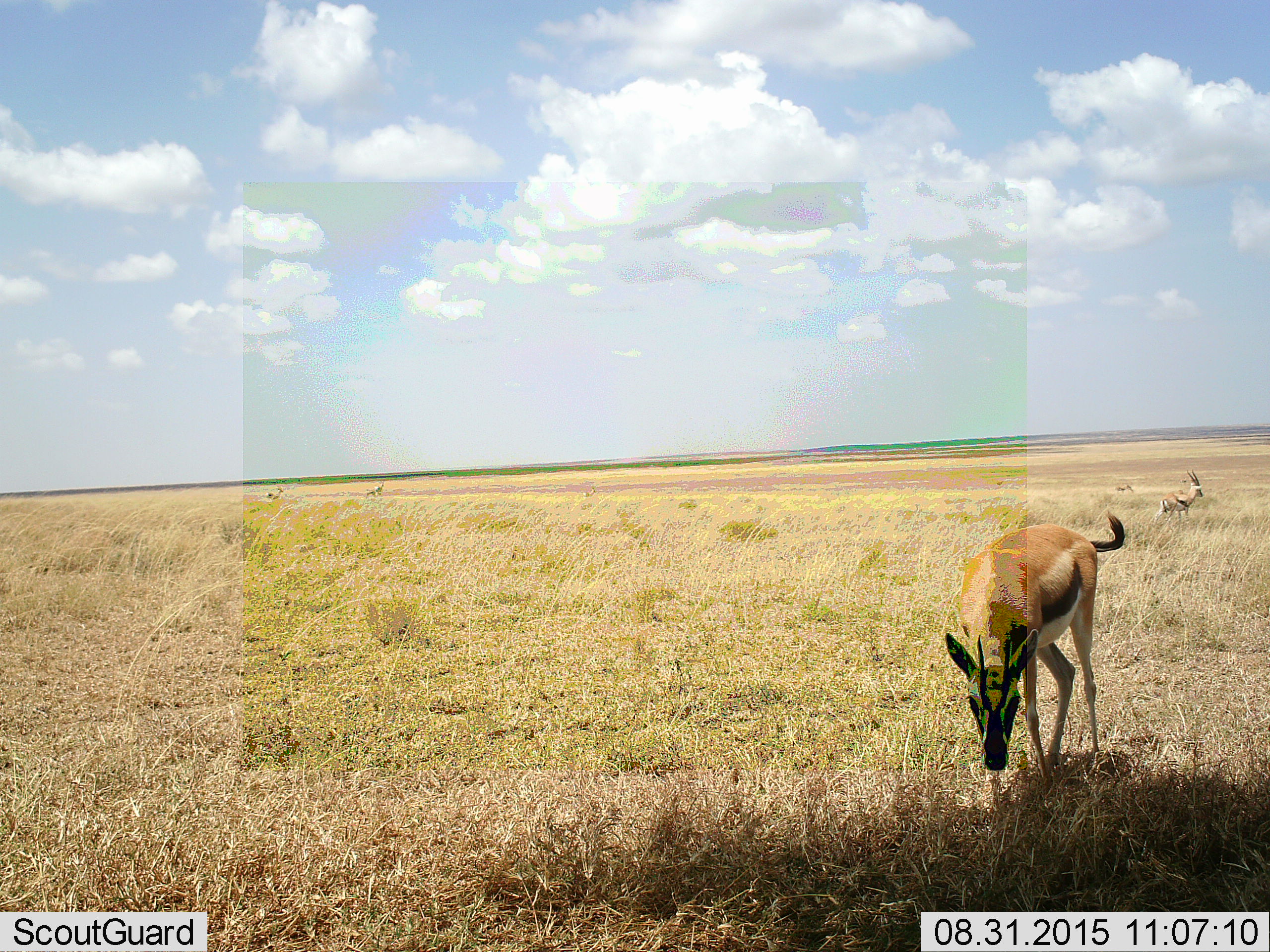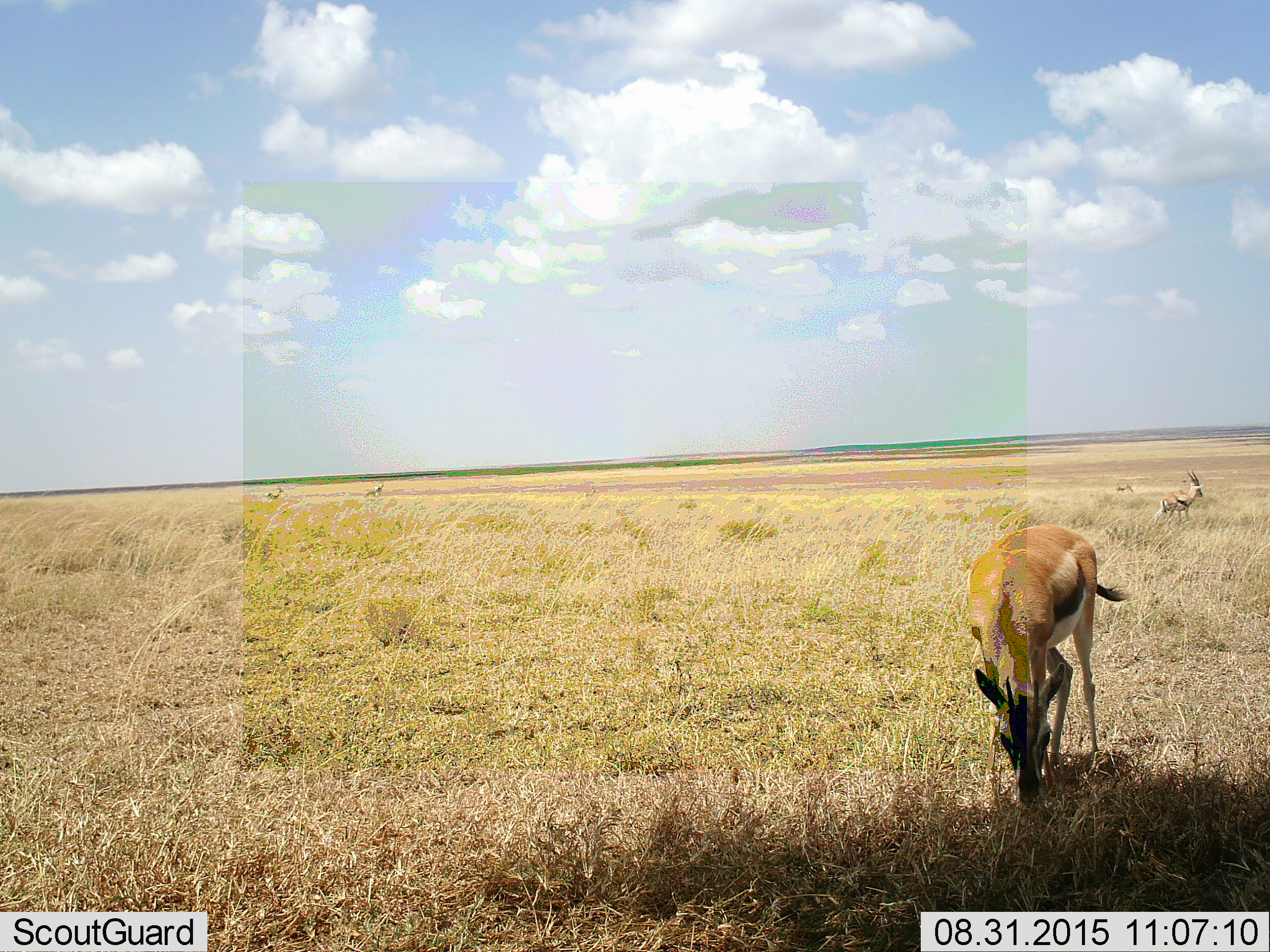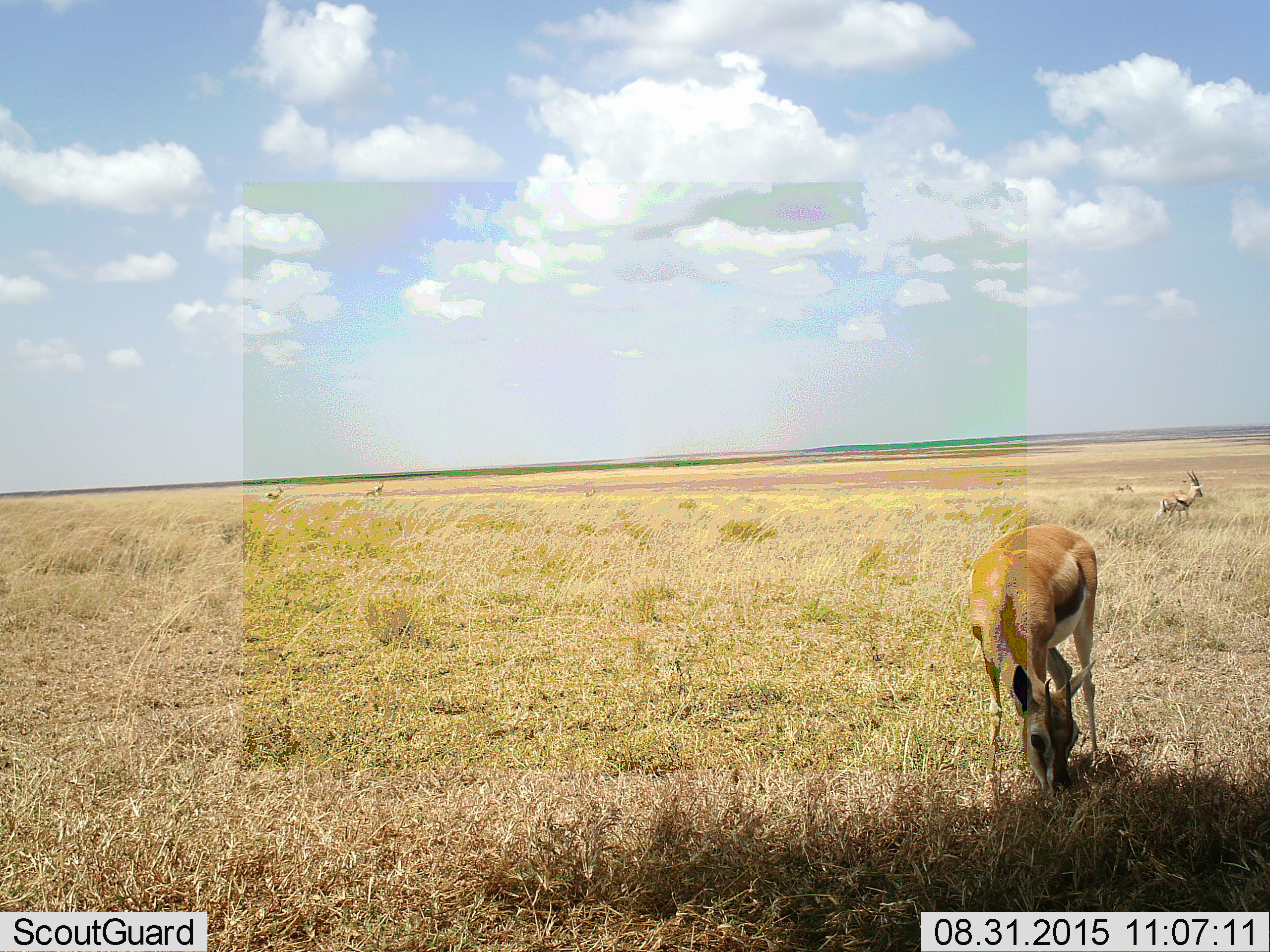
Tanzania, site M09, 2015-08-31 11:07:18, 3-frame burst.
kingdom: Animalia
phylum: Chordata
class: Mammalia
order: Artiodactyla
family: Bovidae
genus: Eudorcas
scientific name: Eudorcas thomsonii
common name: thomson's gazelle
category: gazellethomsons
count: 4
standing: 78%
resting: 0%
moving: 22%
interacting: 0%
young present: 0%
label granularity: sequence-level